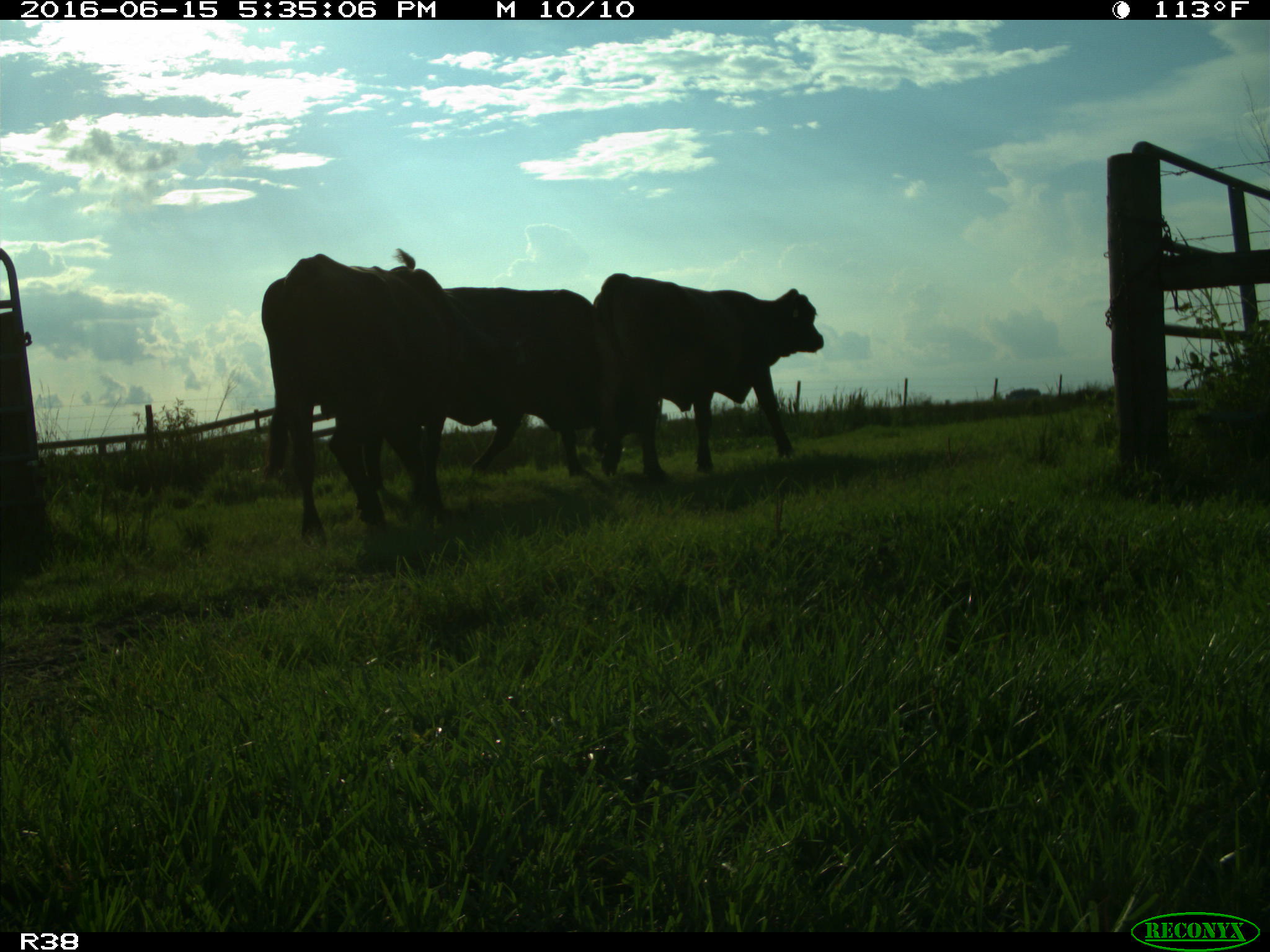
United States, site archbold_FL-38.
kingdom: Animalia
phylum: Chordata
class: Mammalia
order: Artiodactyla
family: Bovidae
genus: Bos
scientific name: Bos taurus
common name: domestic cow